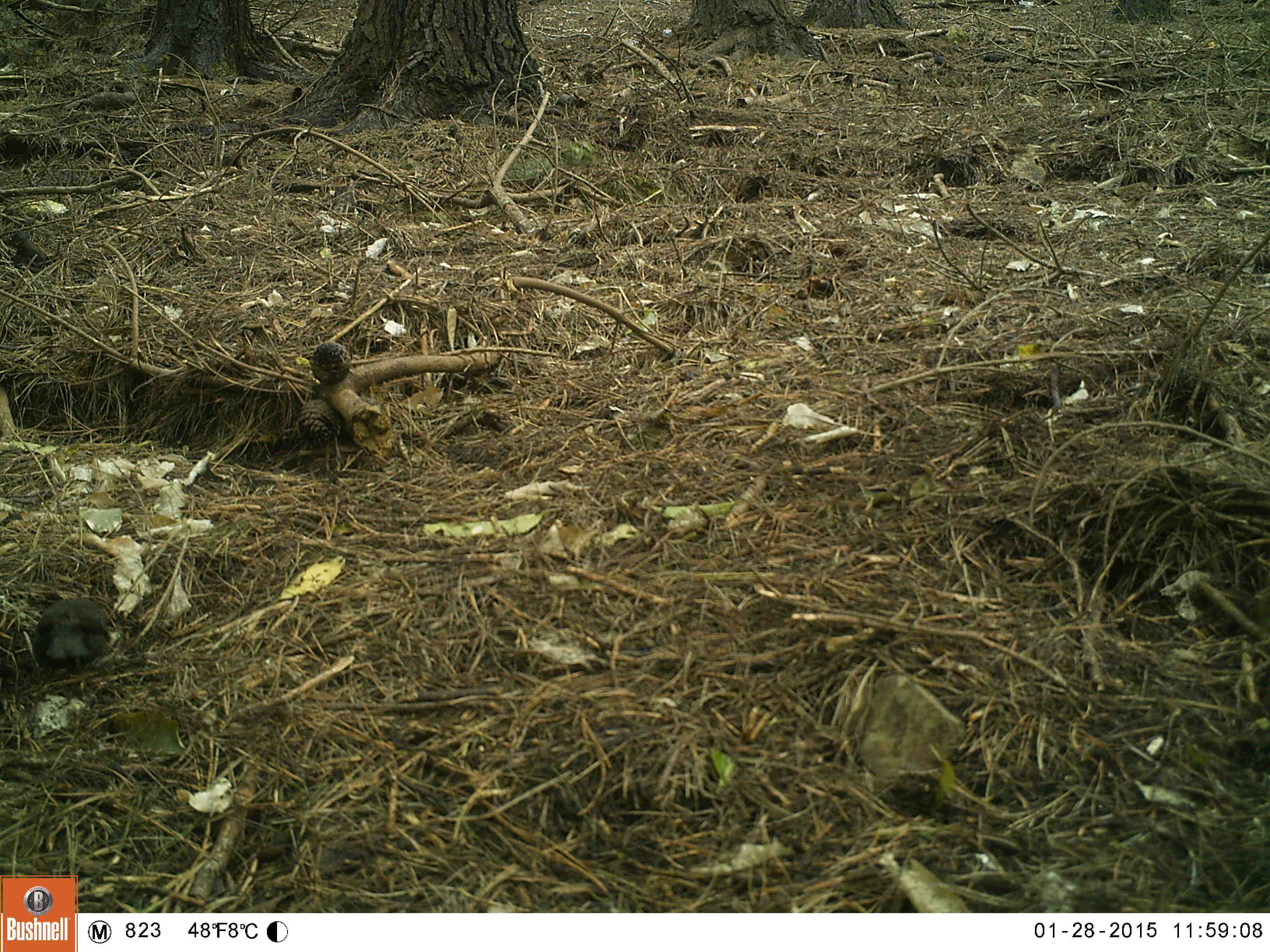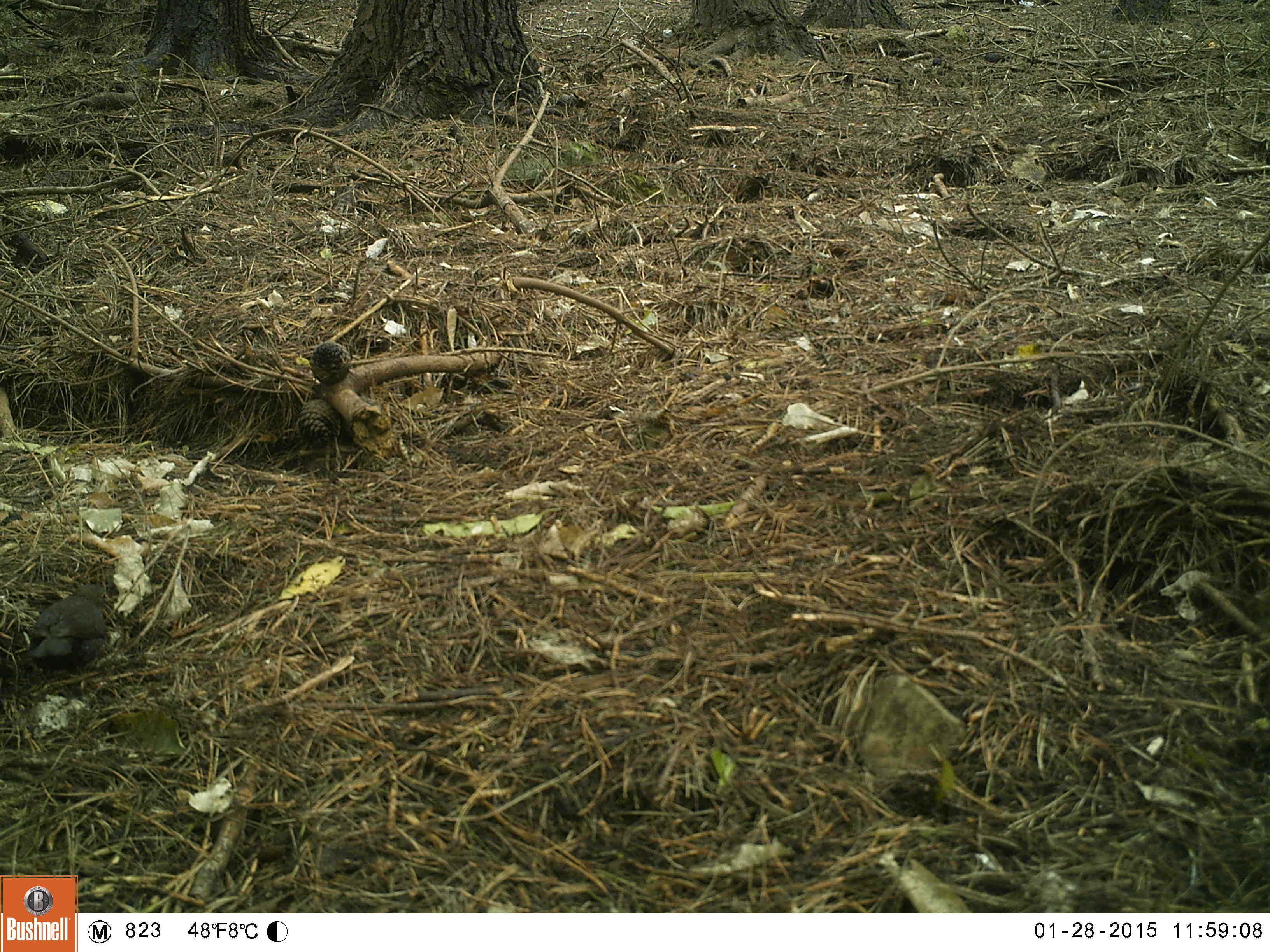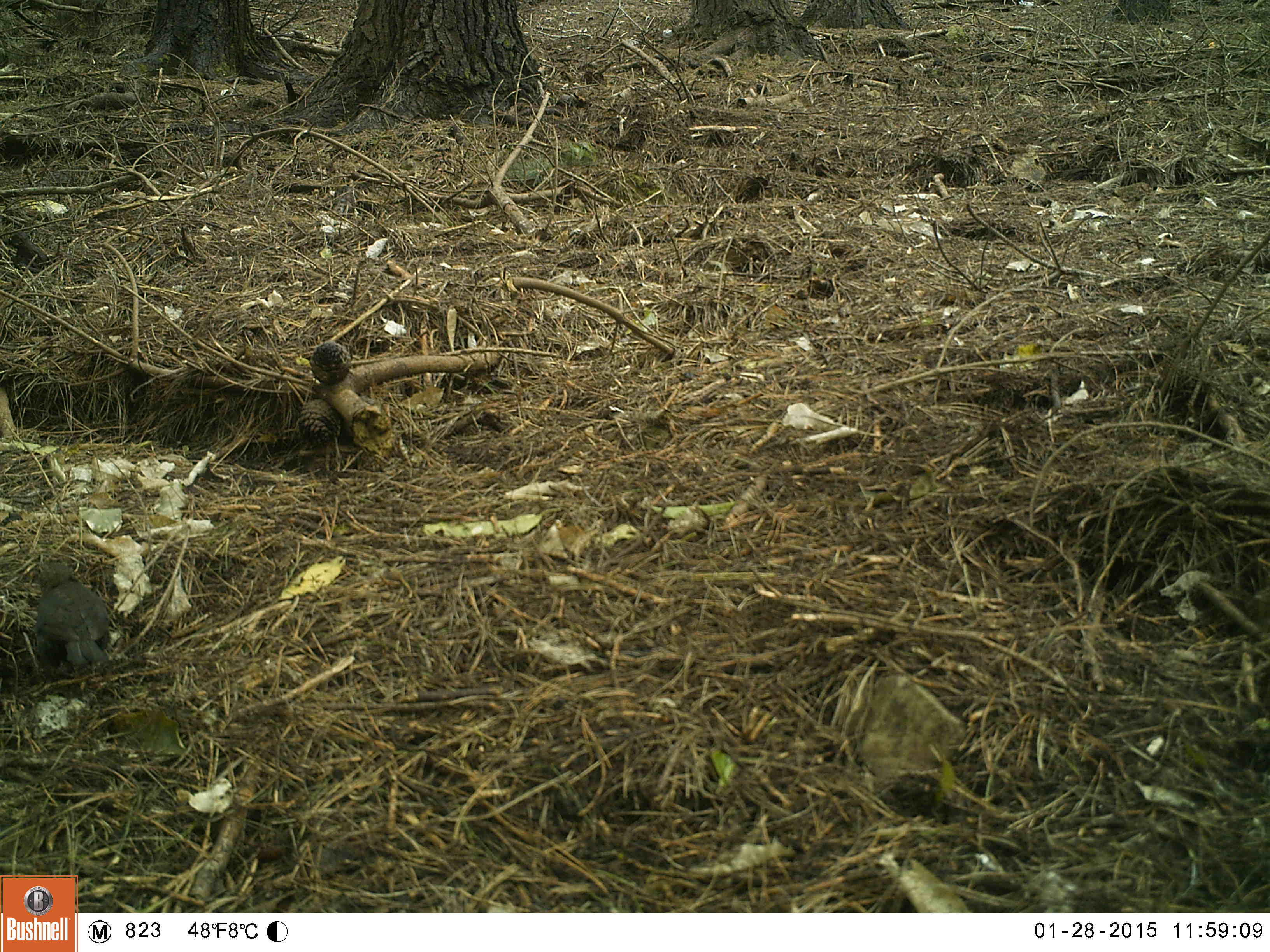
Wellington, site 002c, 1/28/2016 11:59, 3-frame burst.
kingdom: Animalia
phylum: Chordata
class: Aves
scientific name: Aves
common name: bird